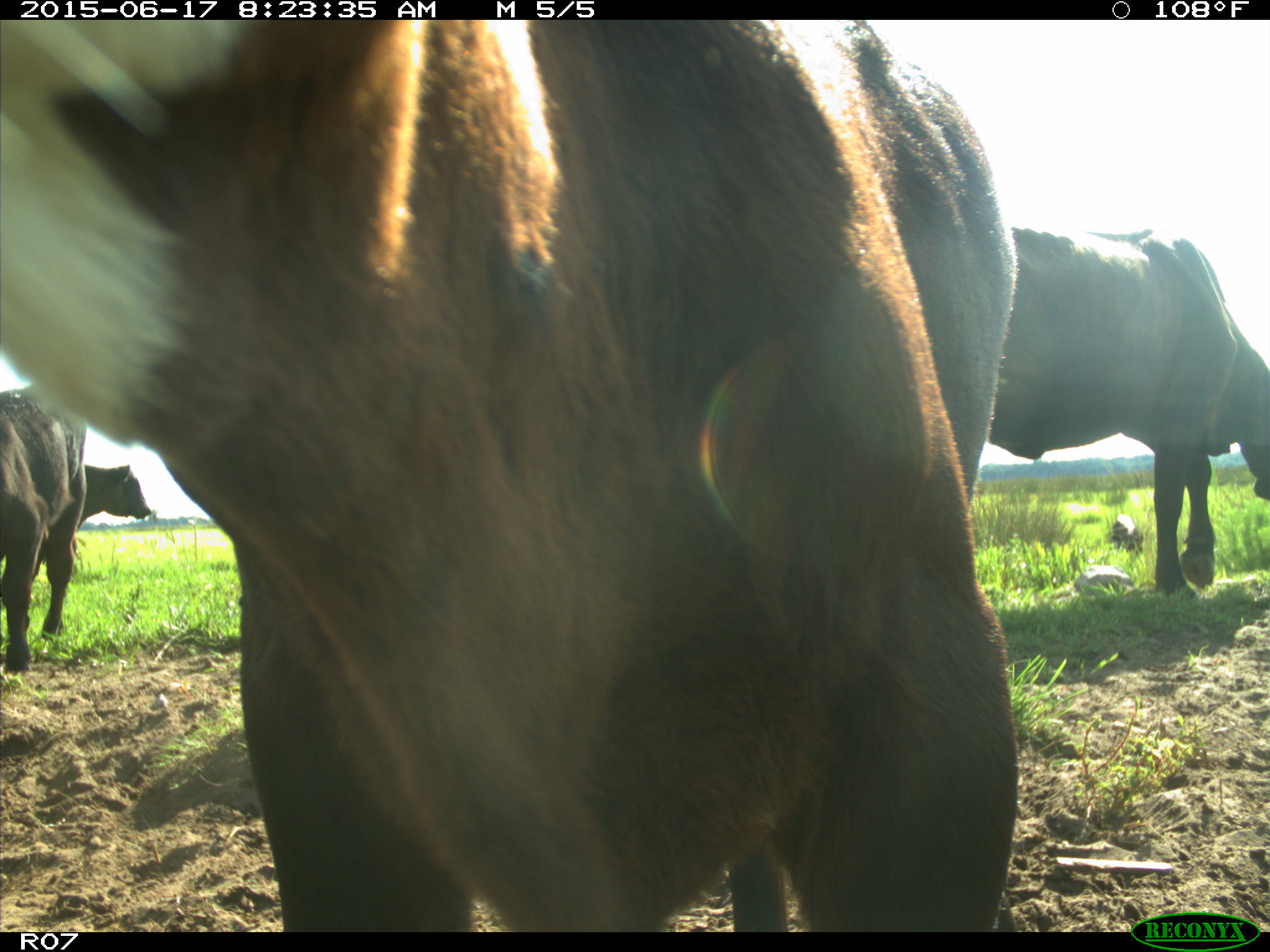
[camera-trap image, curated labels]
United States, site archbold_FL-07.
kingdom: Animalia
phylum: Chordata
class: Mammalia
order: Artiodactyla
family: Bovidae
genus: Bos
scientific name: Bos taurus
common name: domestic cow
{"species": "Bos taurus (domestic cow)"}